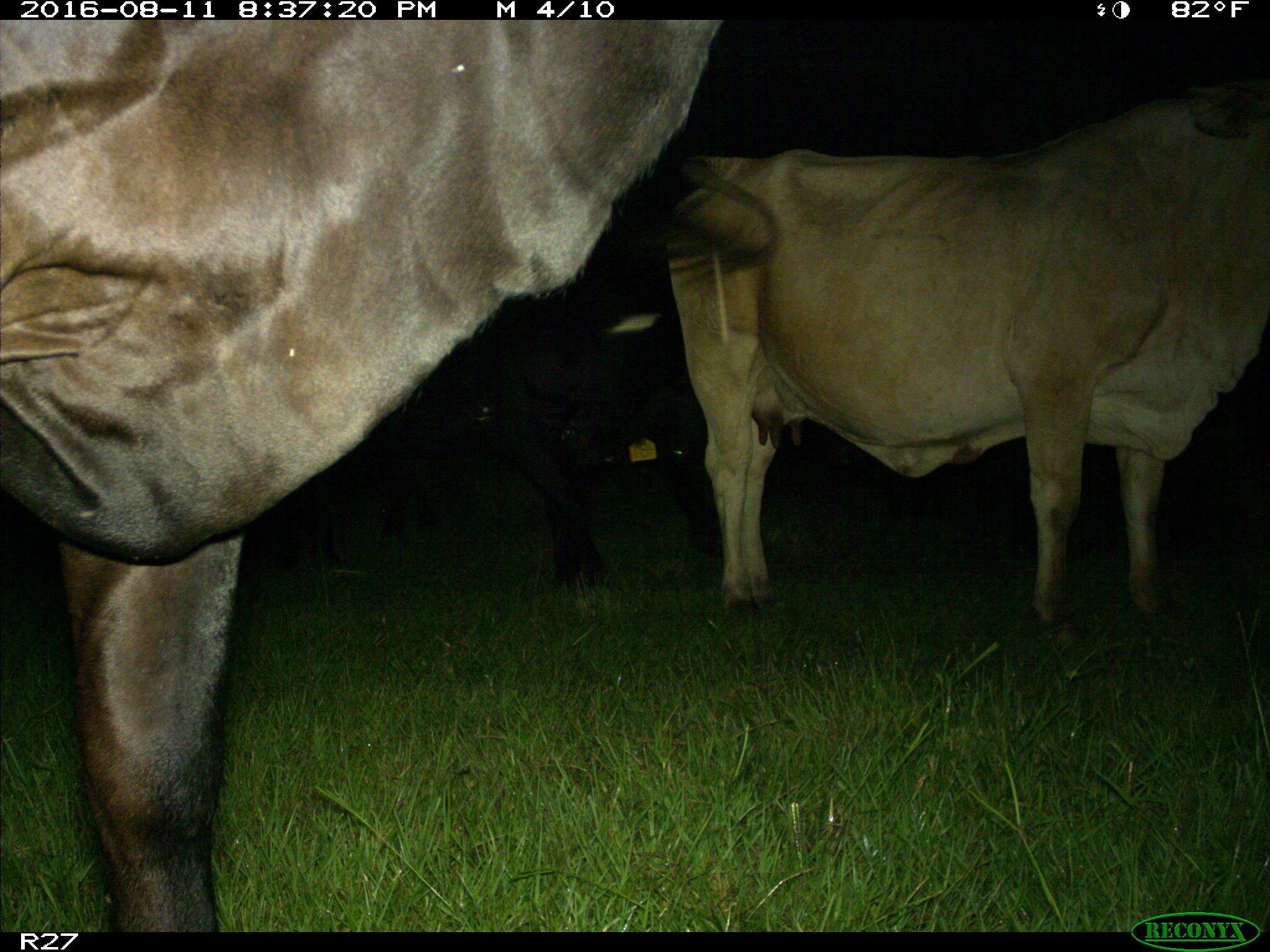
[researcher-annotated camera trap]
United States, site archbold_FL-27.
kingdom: Animalia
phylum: Chordata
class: Mammalia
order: Artiodactyla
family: Bovidae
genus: Bos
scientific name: Bos taurus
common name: domestic cow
Bos taurus (domestic cow).